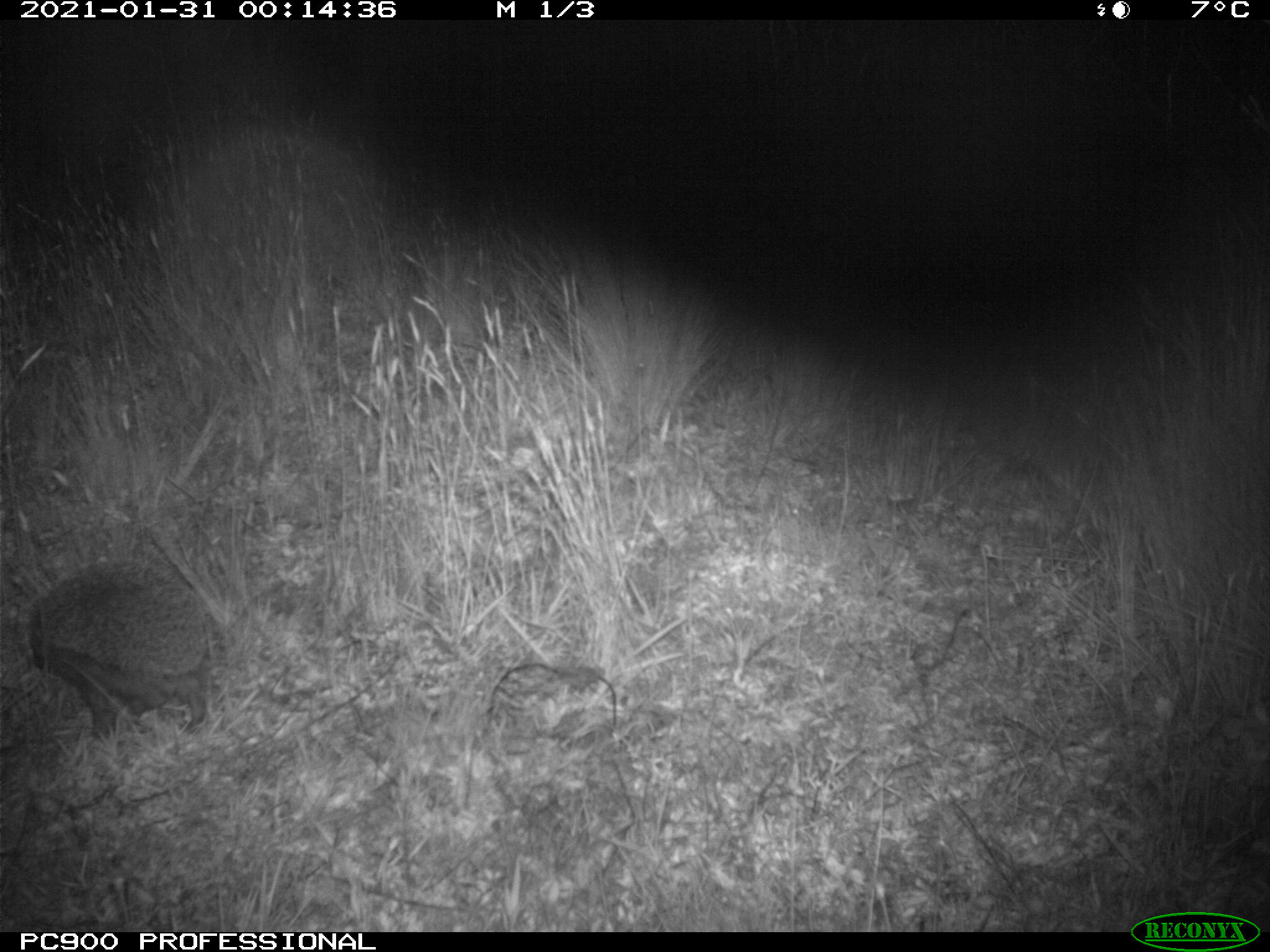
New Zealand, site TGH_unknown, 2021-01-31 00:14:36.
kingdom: Animalia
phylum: Chordata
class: Mammalia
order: Eulipotyphla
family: Erinaceidae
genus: Erinaceus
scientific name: Erinaceus europaeus europaeus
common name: european hedgehog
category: hedgehog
Hedgehog (european hedgehog) (Erinaceus europaeus europaeus).